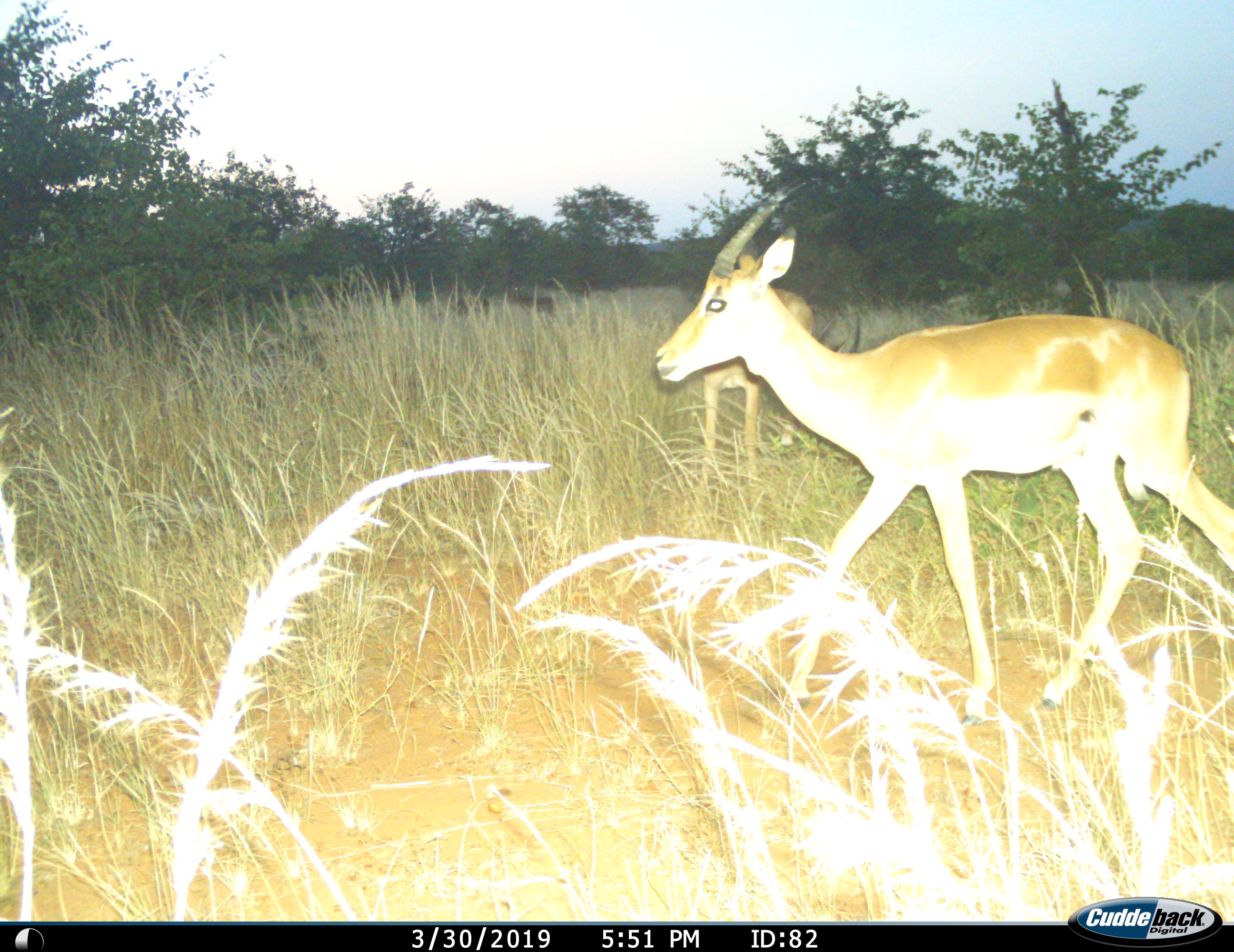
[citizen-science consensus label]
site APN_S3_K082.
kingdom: Animalia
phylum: Chordata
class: Mammalia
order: Artiodactyla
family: Bovidae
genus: Aepyceros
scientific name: Aepyceros melampus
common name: impala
Impala (Aepyceros melampus), count 2. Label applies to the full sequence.